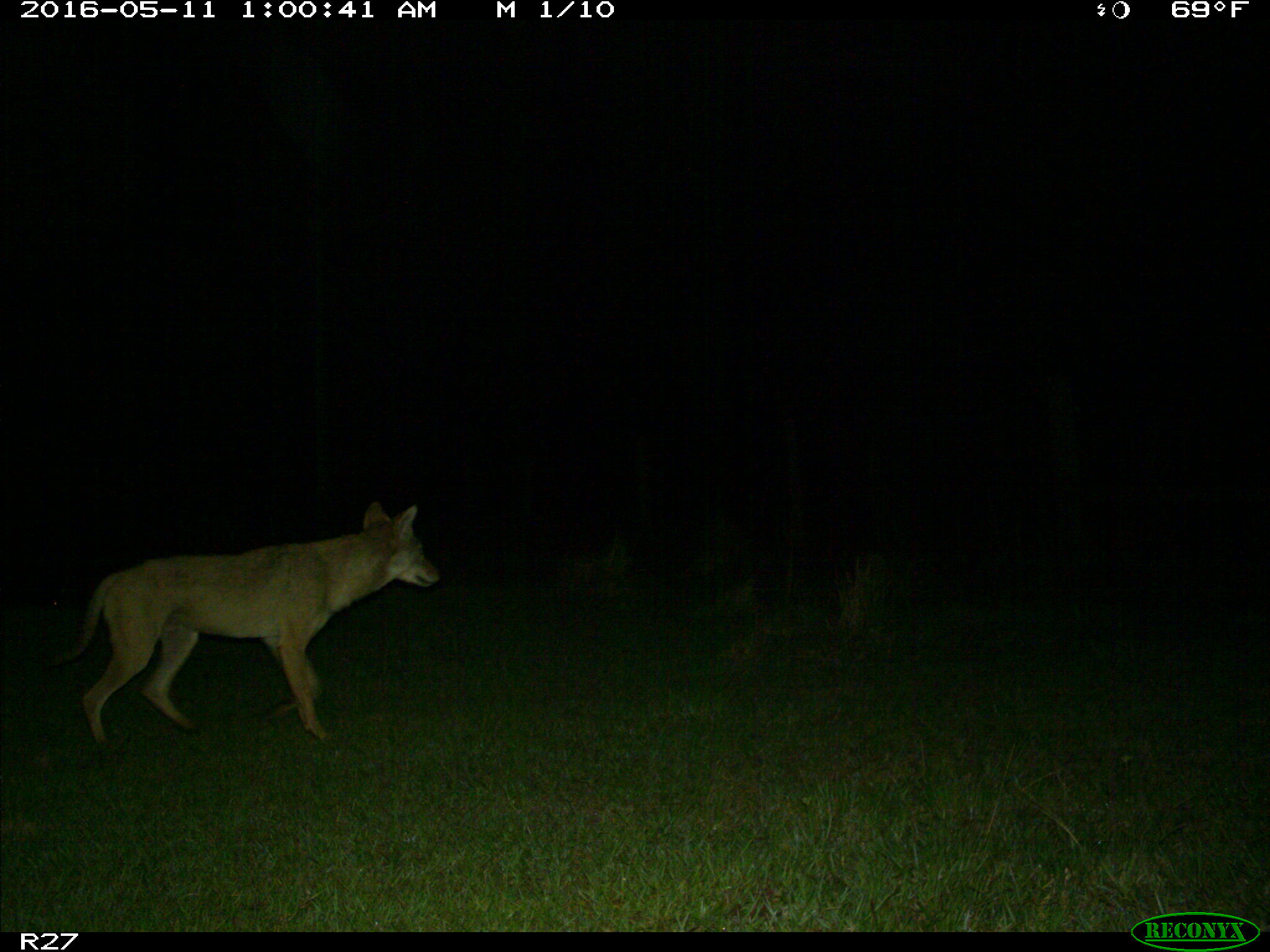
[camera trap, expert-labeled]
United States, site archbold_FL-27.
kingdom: Animalia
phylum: Chordata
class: Mammalia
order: Carnivora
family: Canidae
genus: Canis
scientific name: Canis latrans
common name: coyote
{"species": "Canis latrans (coyote)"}